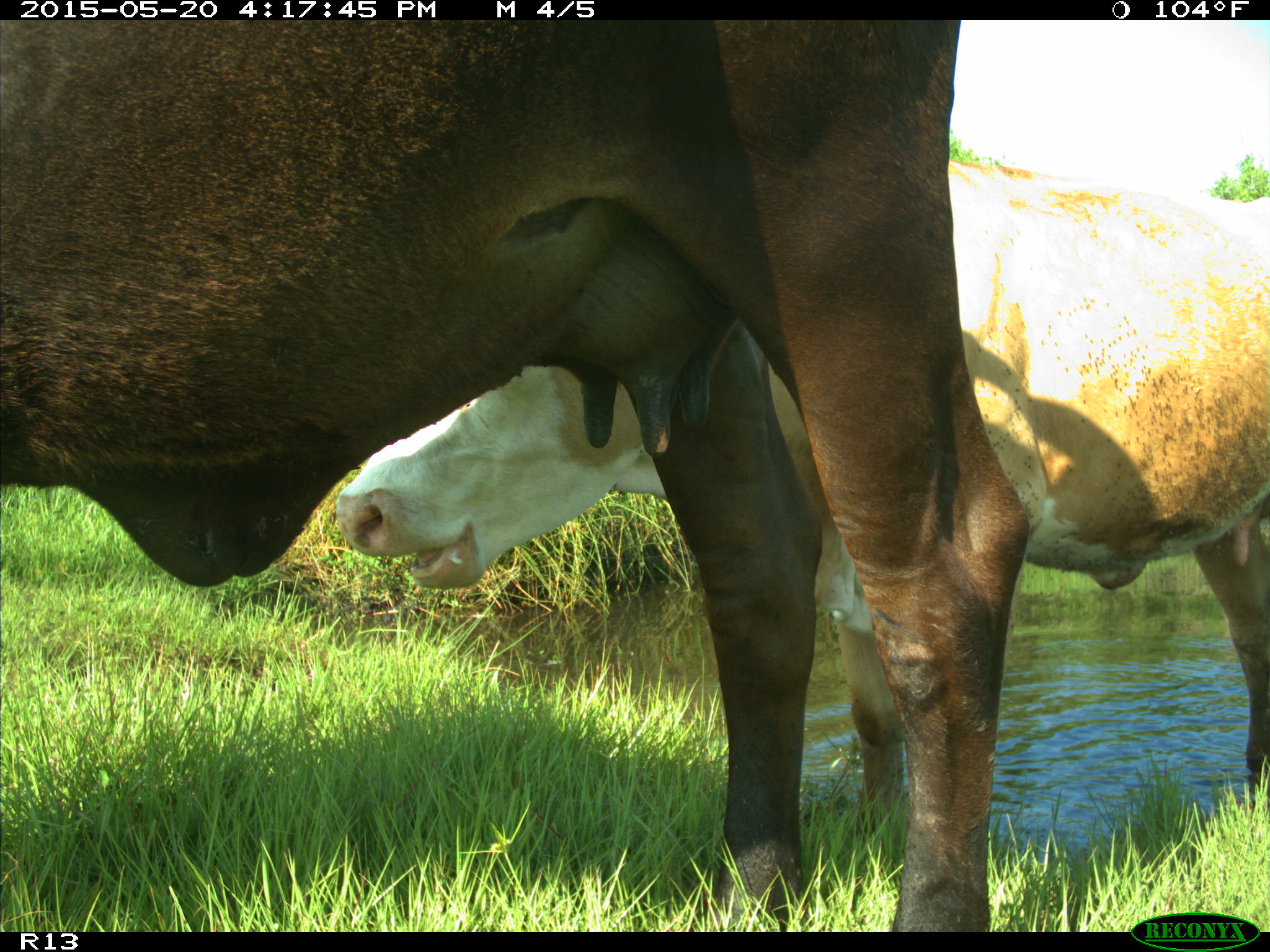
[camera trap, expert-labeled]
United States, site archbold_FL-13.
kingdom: Animalia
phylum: Chordata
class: Mammalia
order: Artiodactyla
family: Bovidae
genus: Bos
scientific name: Bos taurus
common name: domestic cow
Bos taurus (domestic cow).